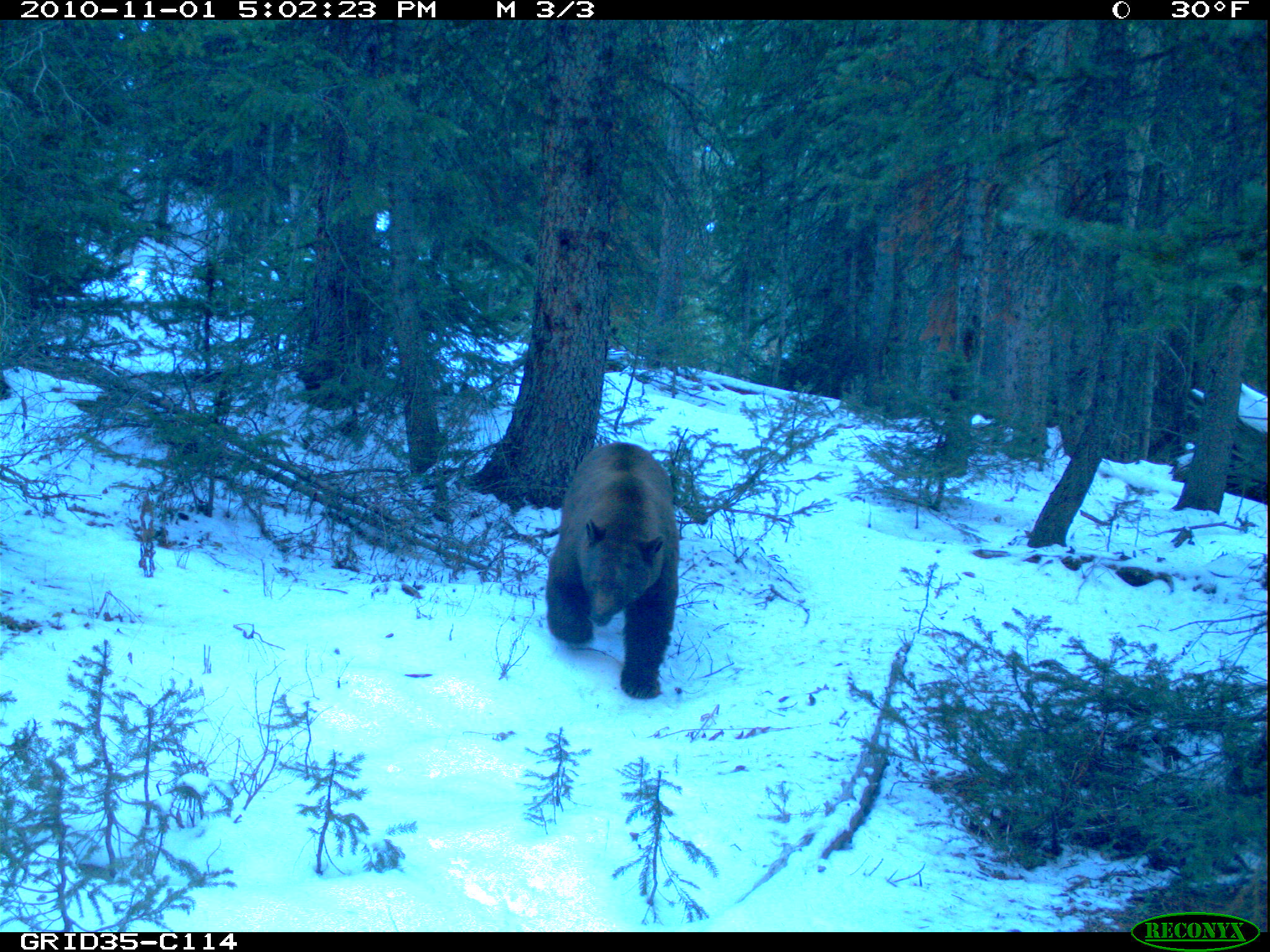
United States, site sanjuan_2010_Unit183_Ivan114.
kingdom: Animalia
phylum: Chordata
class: Mammalia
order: Carnivora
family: Ursidae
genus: Ursus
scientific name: Ursus americanus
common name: american black bear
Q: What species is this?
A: Ursus americanus (american black bear).